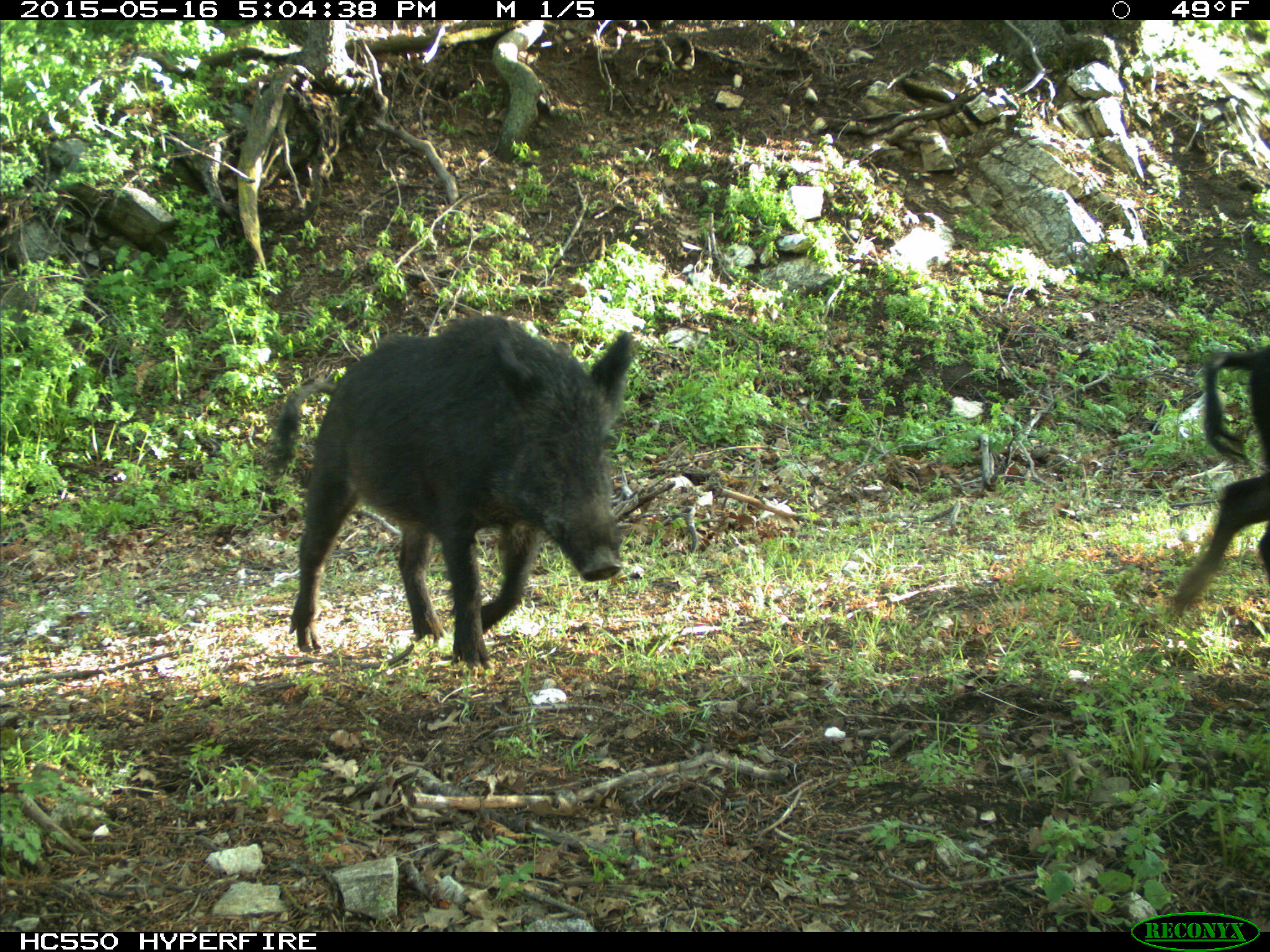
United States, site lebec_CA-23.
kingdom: Animalia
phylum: Chordata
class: Mammalia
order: Artiodactyla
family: Suidae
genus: Sus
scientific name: Sus scrofa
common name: wild boar